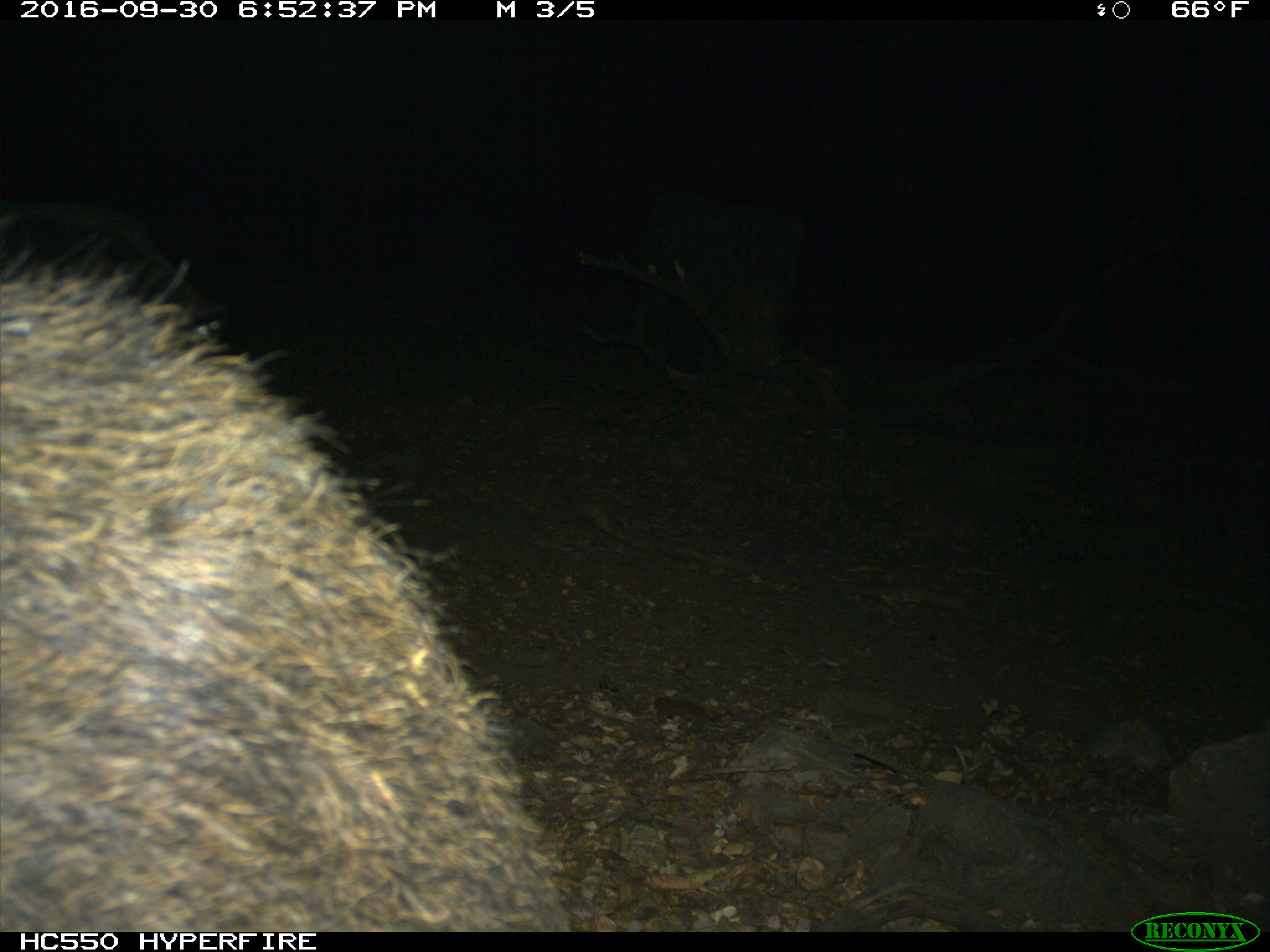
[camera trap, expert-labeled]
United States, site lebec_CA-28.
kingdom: Animalia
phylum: Chordata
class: Mammalia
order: Artiodactyla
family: Suidae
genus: Sus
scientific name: Sus scrofa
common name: wild boar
Sus scrofa (wild boar).